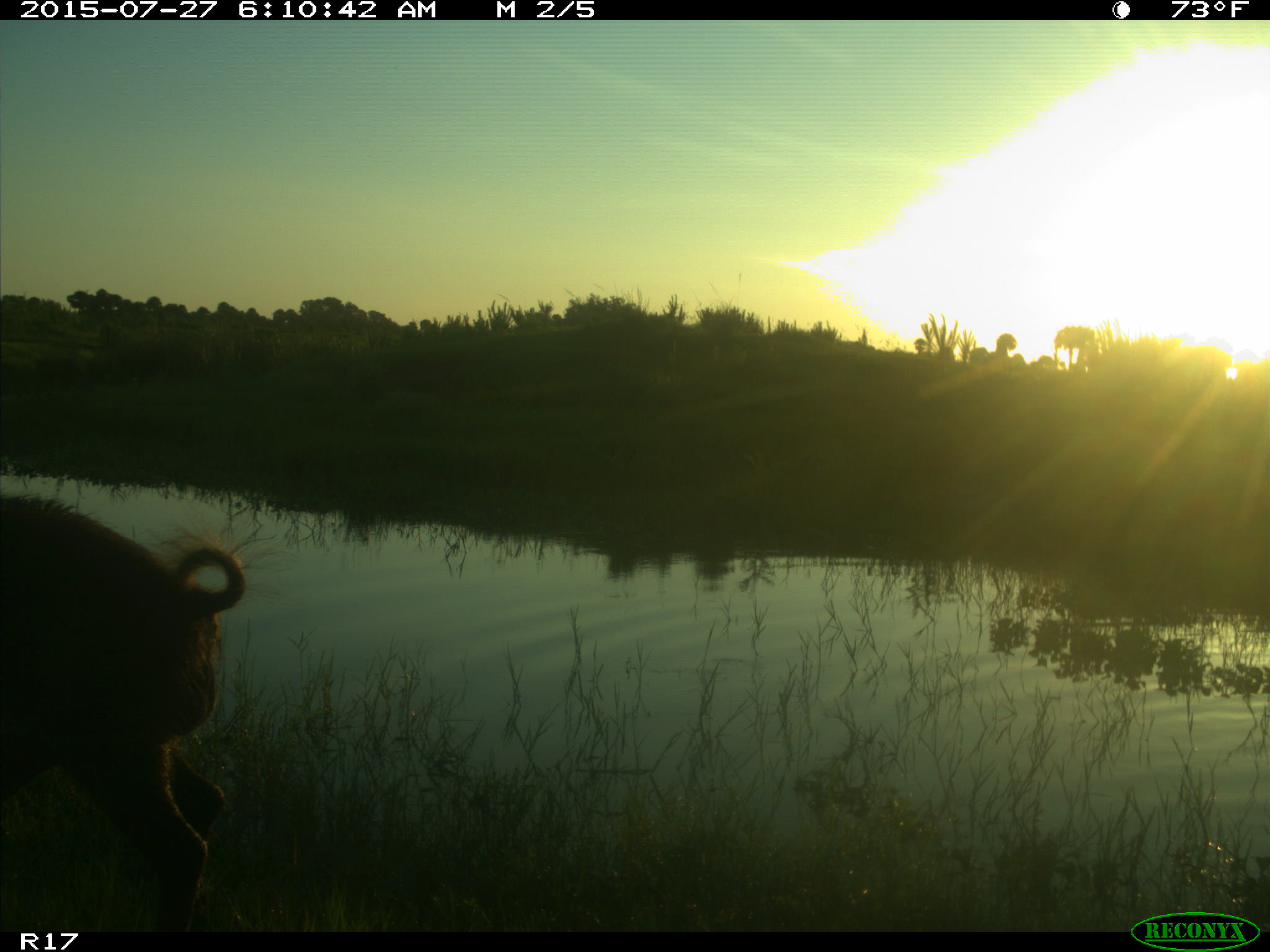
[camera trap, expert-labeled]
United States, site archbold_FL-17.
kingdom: Animalia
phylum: Chordata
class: Mammalia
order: Artiodactyla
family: Suidae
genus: Sus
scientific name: Sus scrofa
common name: wild boar